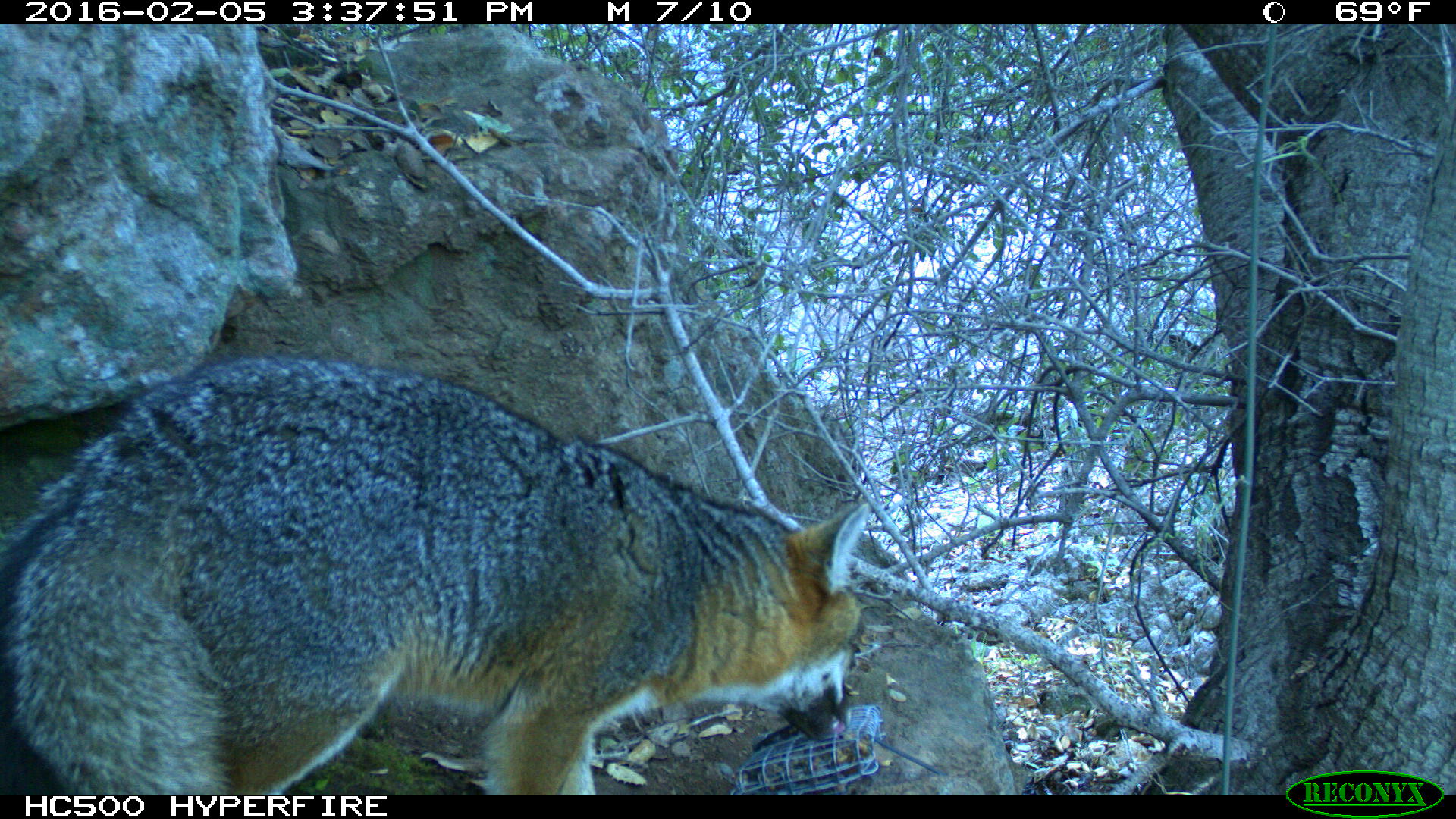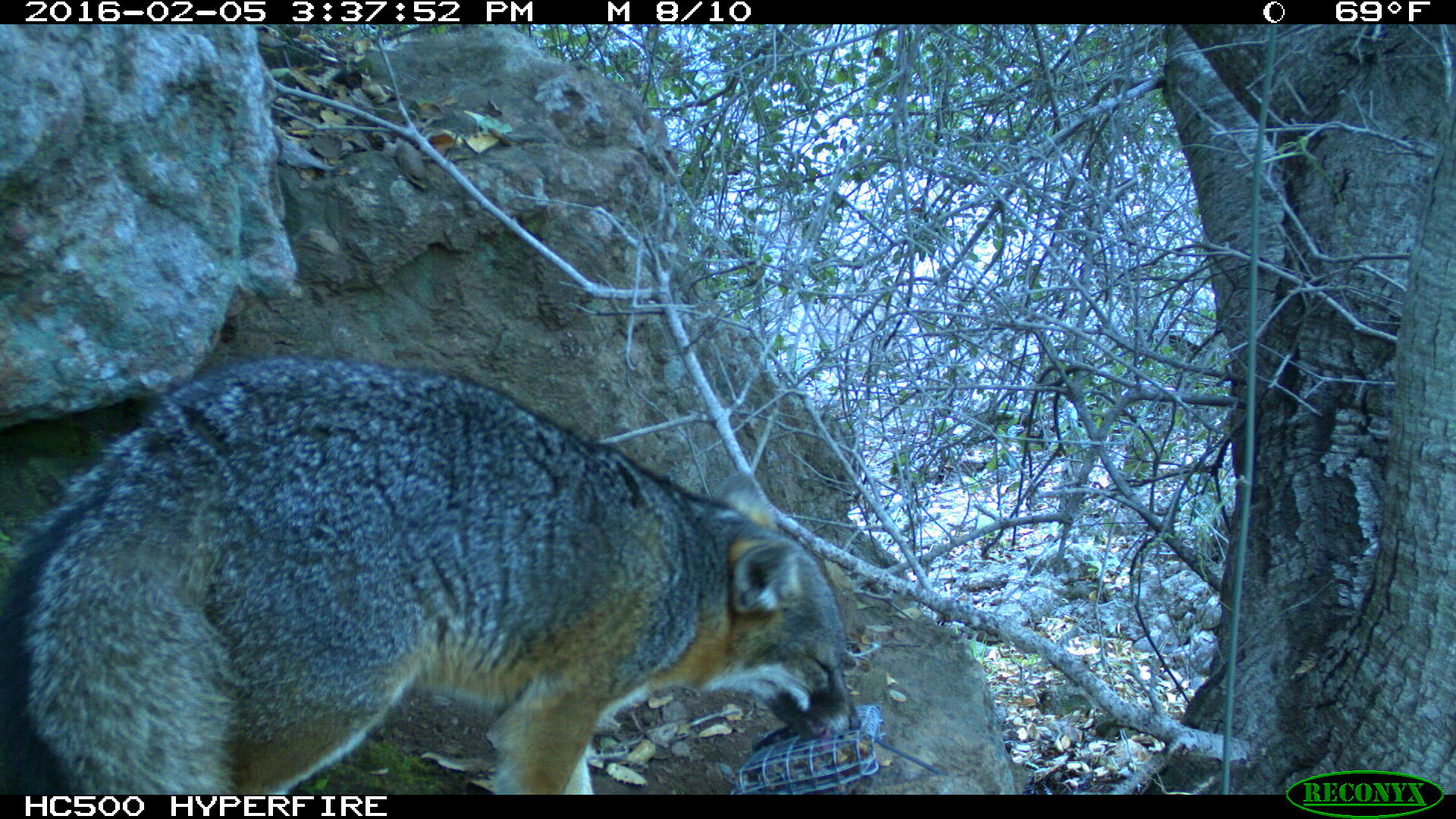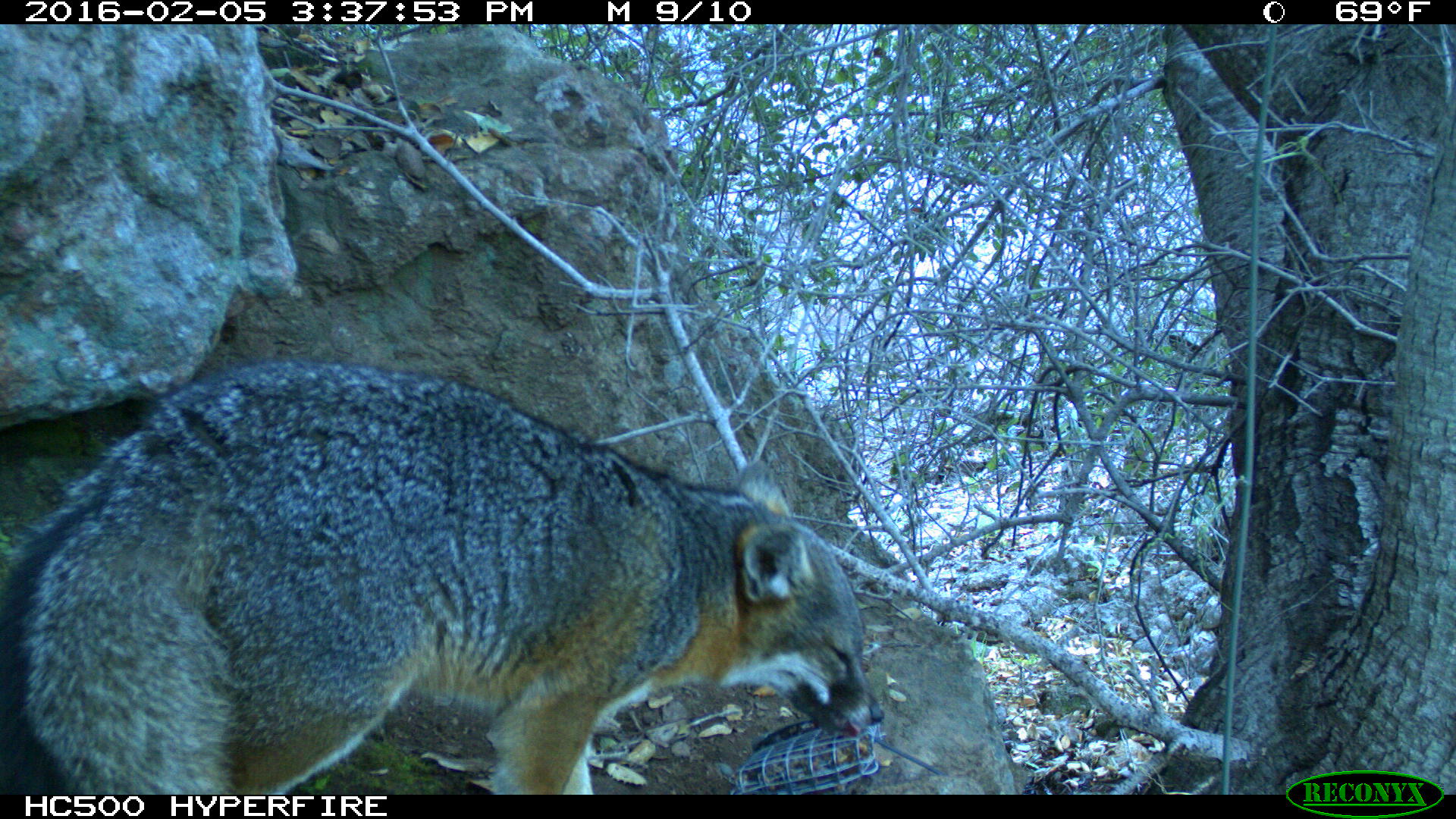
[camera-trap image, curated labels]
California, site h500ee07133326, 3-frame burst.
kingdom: Animalia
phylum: Chordata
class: Mammalia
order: Carnivora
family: Canidae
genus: Urocyon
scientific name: Urocyon littoralis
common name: island fox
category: fox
Fox (island fox) (Urocyon littoralis).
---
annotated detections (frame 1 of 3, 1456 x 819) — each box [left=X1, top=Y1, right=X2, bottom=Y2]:
fox: [left=0, top=353, right=874, bottom=795]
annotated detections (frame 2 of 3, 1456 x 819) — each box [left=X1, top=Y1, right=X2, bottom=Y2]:
fox: [left=0, top=348, right=861, bottom=795]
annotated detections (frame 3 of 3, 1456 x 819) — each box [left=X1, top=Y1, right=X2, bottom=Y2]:
fox: [left=0, top=359, right=884, bottom=796]